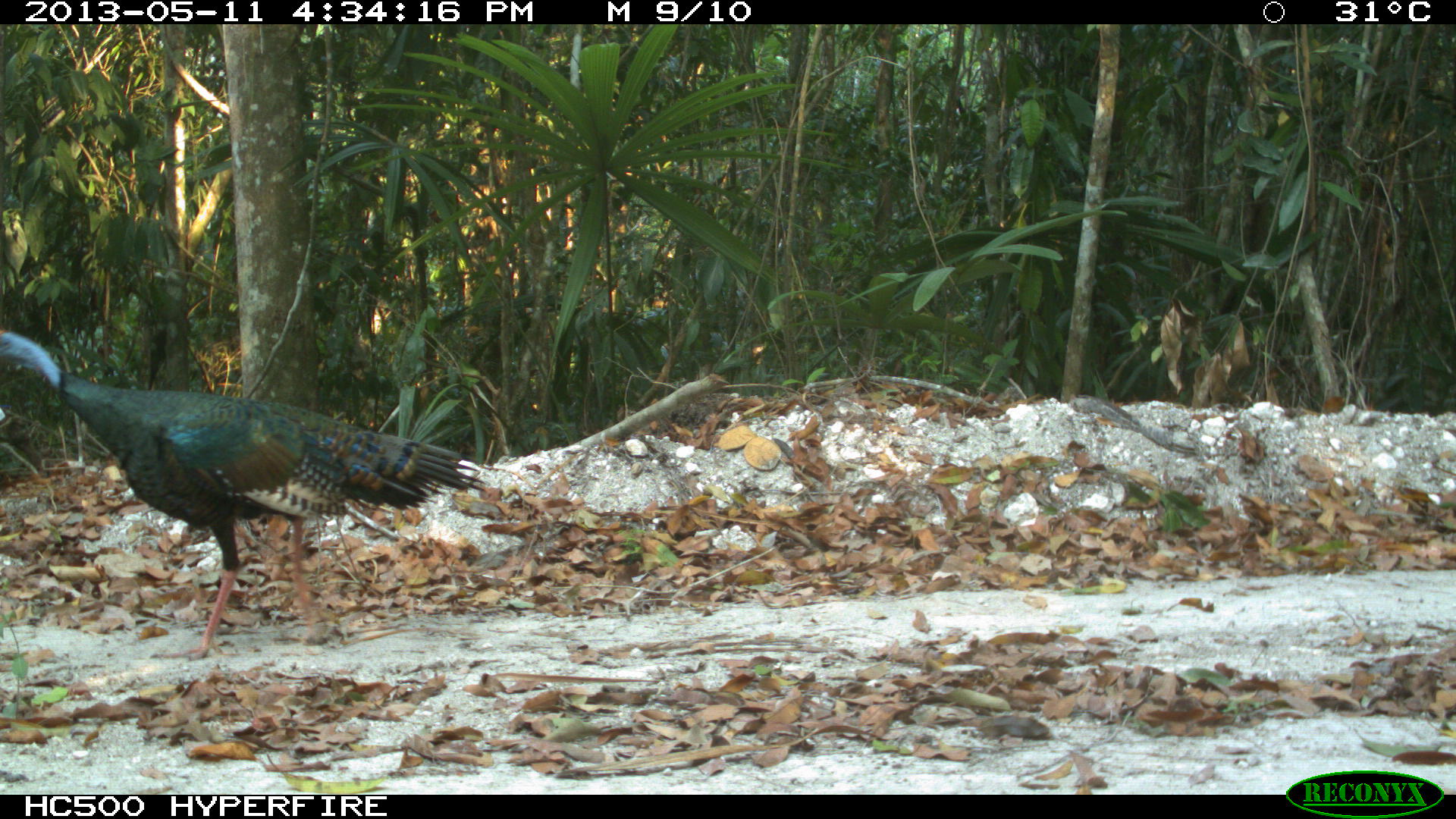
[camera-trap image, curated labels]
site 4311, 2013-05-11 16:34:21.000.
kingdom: Animalia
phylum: Chordata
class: Aves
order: Galliformes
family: Phasianidae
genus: Meleagris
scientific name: Meleagris ocellata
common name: ocellated turkey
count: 2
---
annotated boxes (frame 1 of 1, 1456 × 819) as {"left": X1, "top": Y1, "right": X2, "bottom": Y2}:
meleagris ocellata: {"left": 0, "top": 329, "right": 484, "bottom": 661}